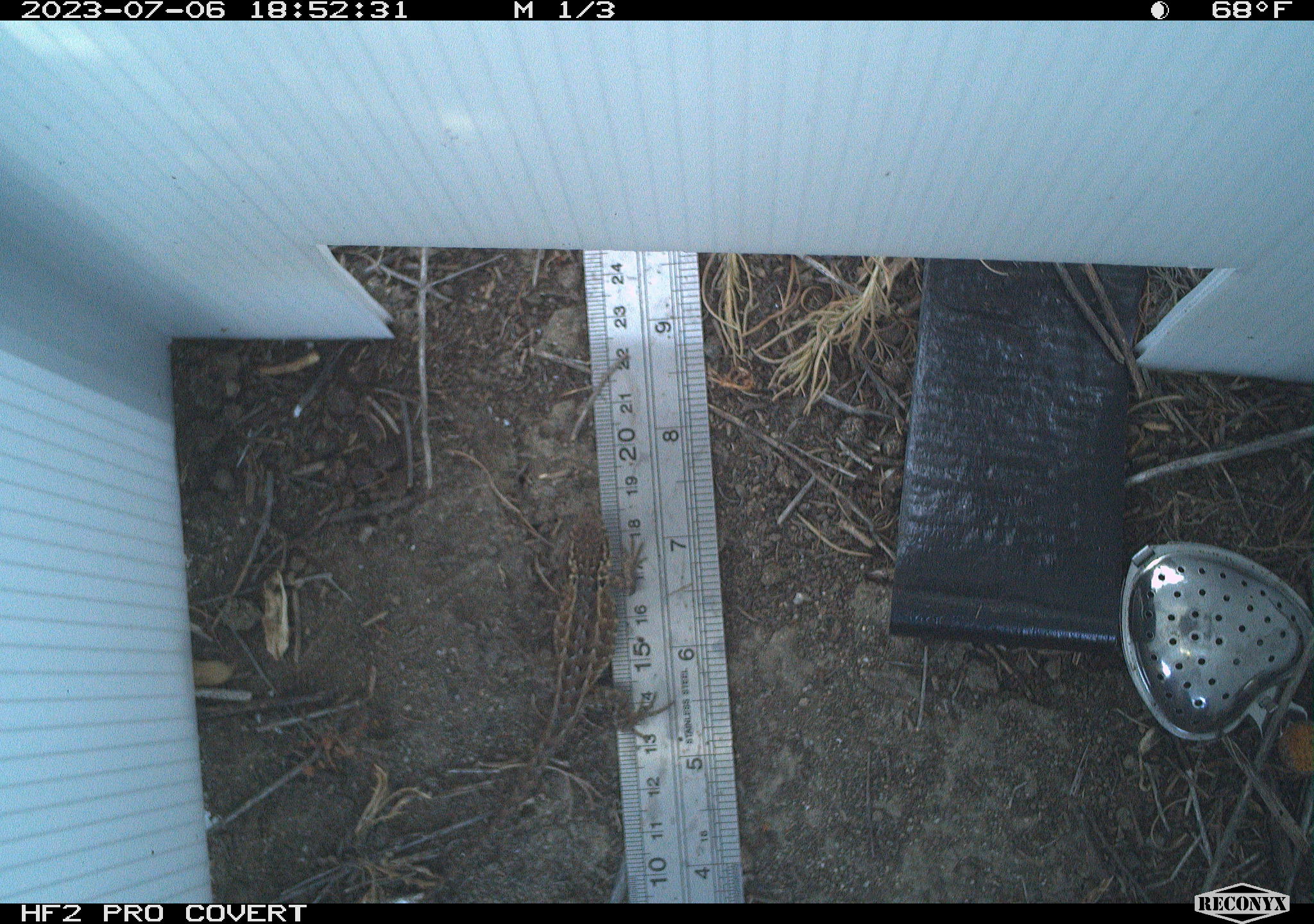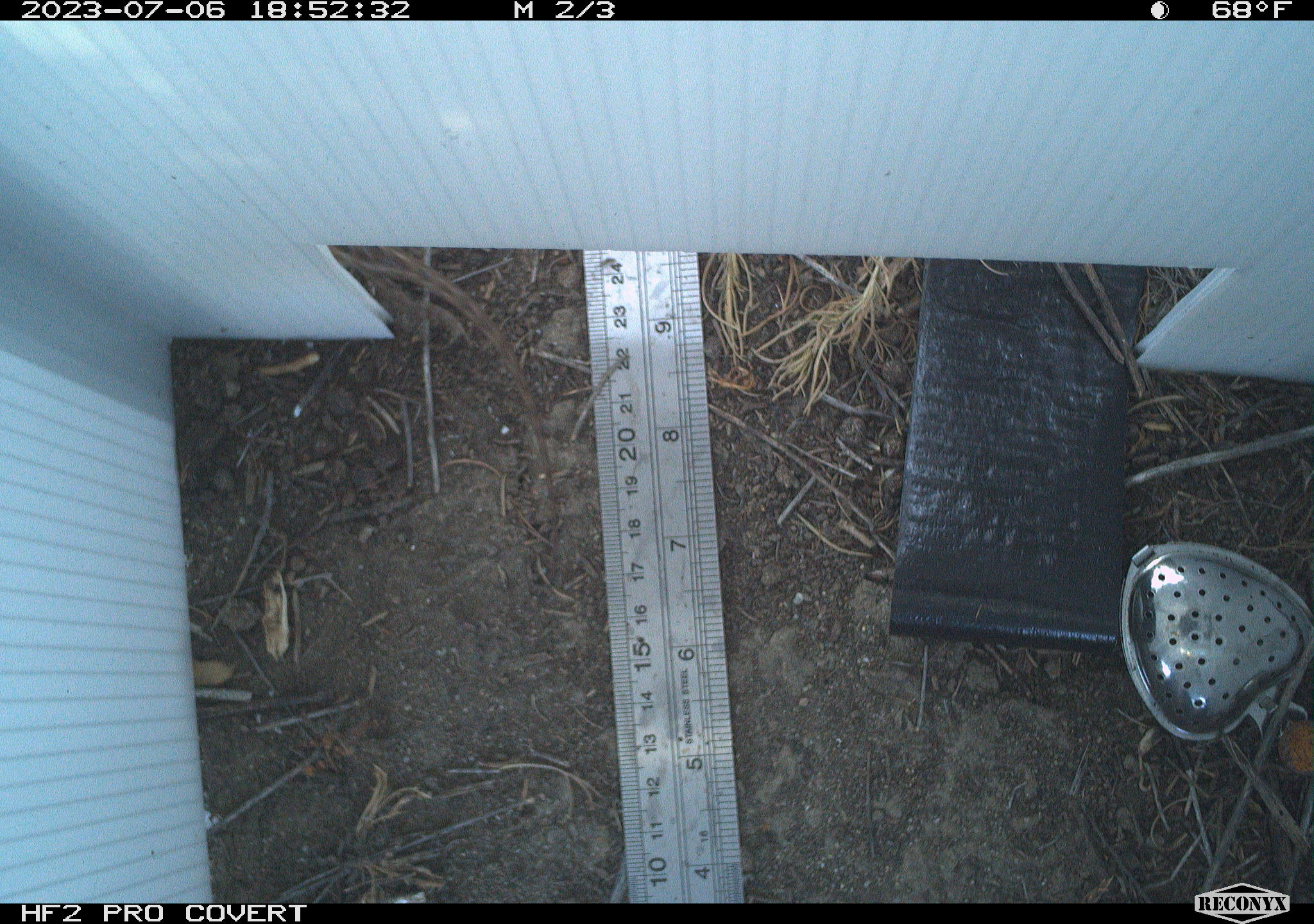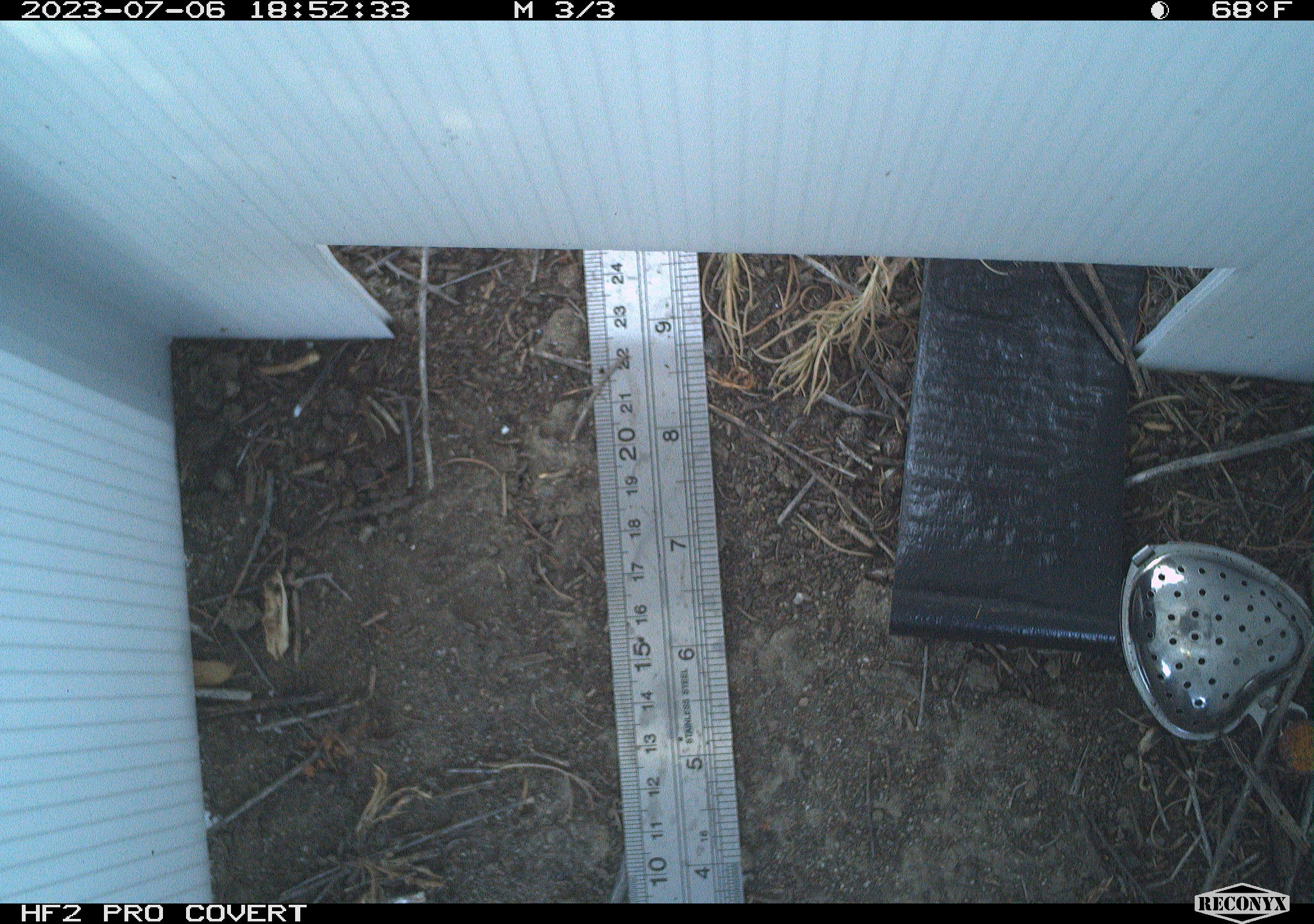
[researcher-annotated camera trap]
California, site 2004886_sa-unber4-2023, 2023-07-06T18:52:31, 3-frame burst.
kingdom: Animalia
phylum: Chordata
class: Reptilia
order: Squamata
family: Phrynosomatidae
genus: Sceloporus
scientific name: Sceloporus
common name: spiny lizards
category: sceloporus species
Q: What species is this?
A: Sceloporus species (spiny lizards) (Sceloporus).